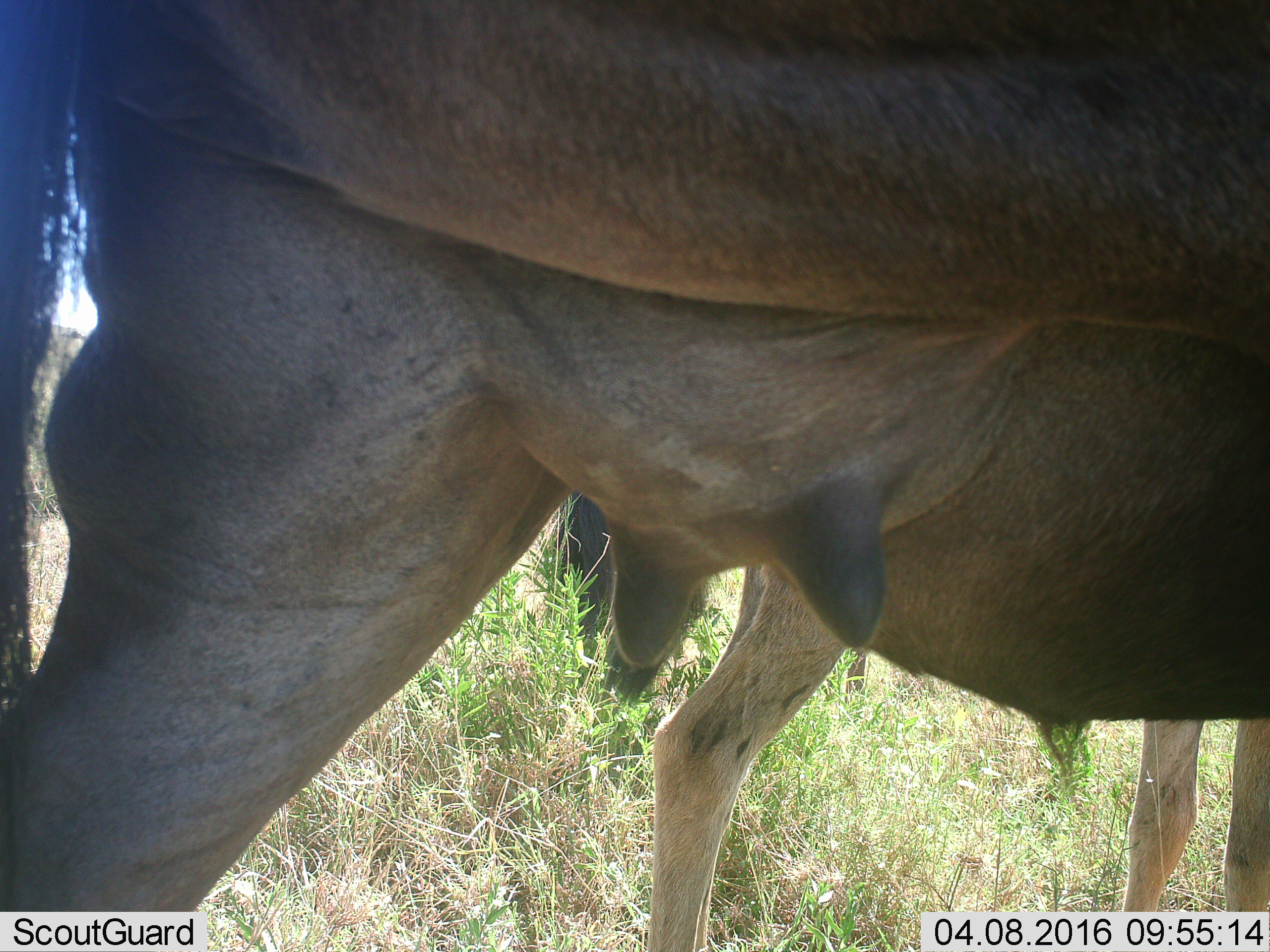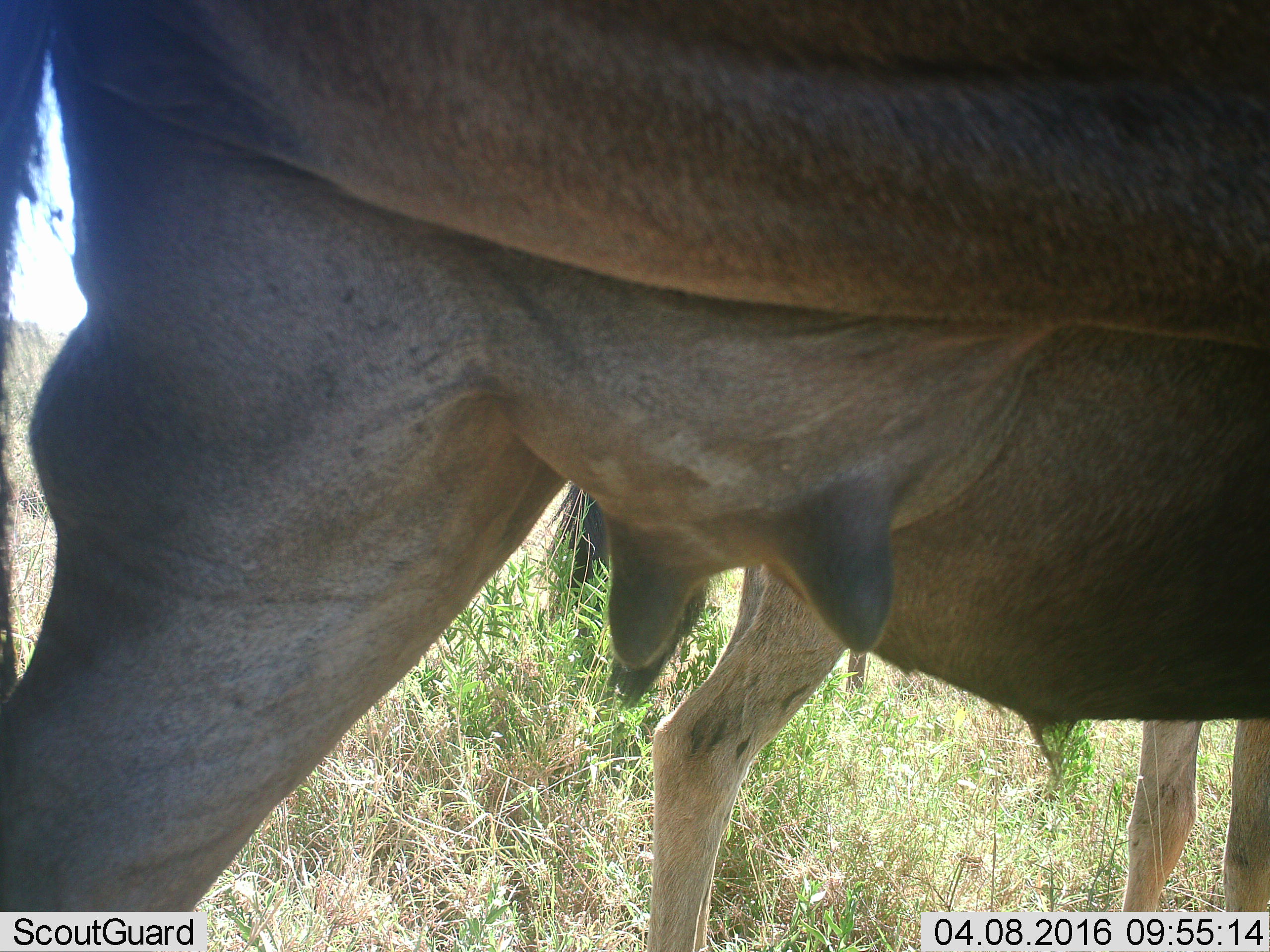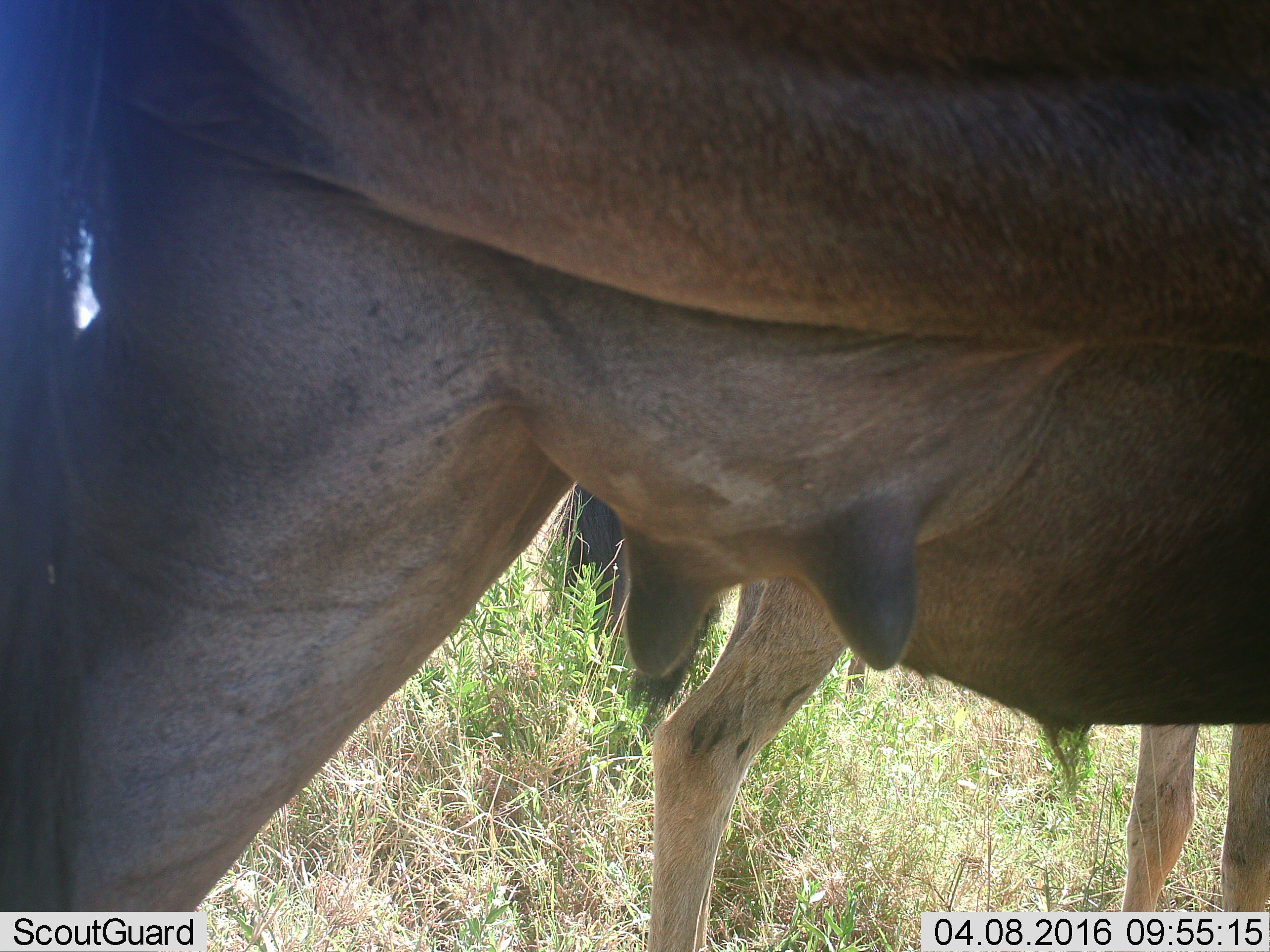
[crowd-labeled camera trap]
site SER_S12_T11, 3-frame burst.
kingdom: Animalia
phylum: Chordata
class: Mammalia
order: Artiodactyla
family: Bovidae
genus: Connochaetes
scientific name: Connochaetes taurinus taurinus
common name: blue wildebeest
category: wildebeestblue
Wildebeestblue (blue wildebeest) (Connochaetes taurinus taurinus), count 2. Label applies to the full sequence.